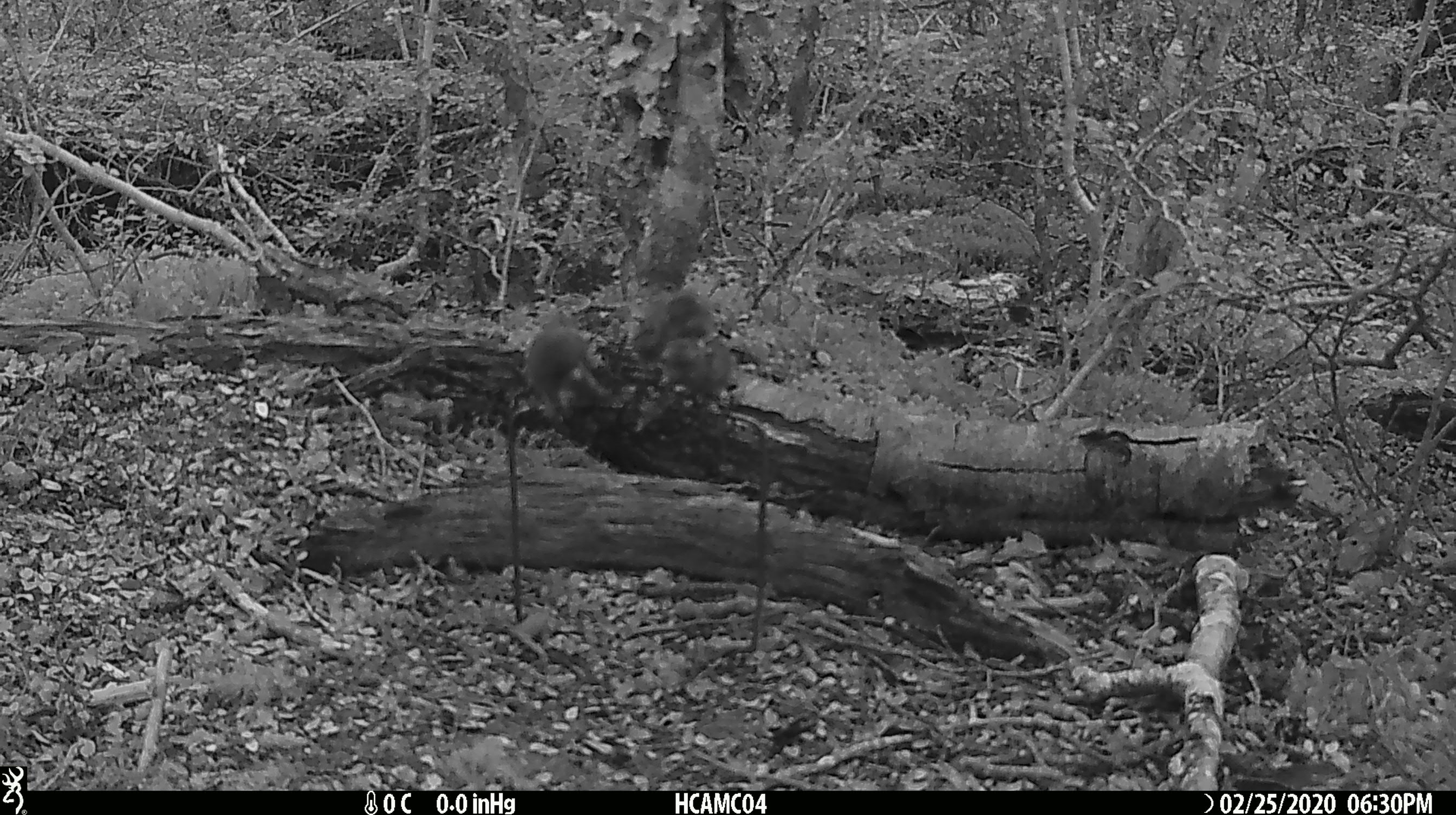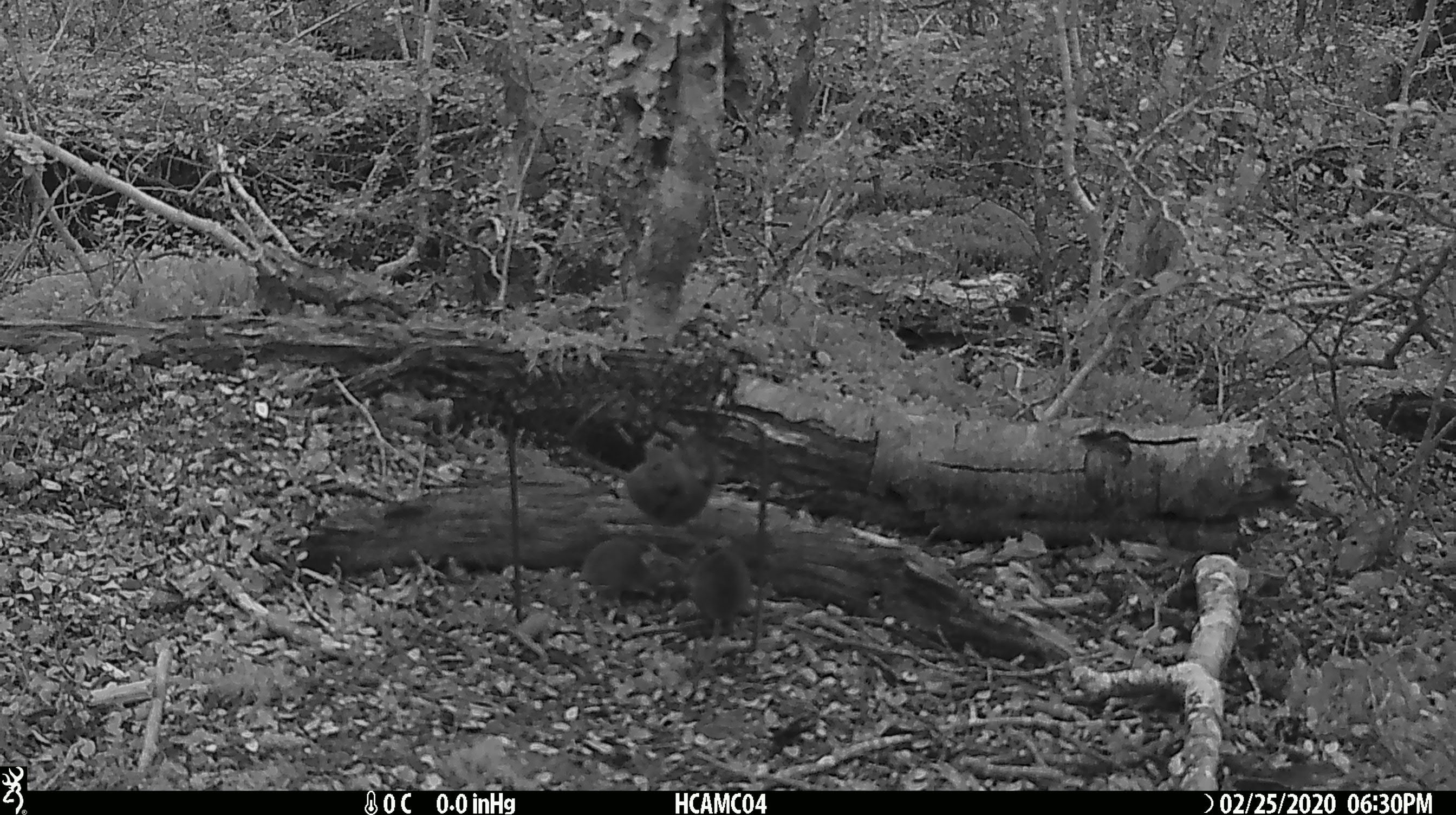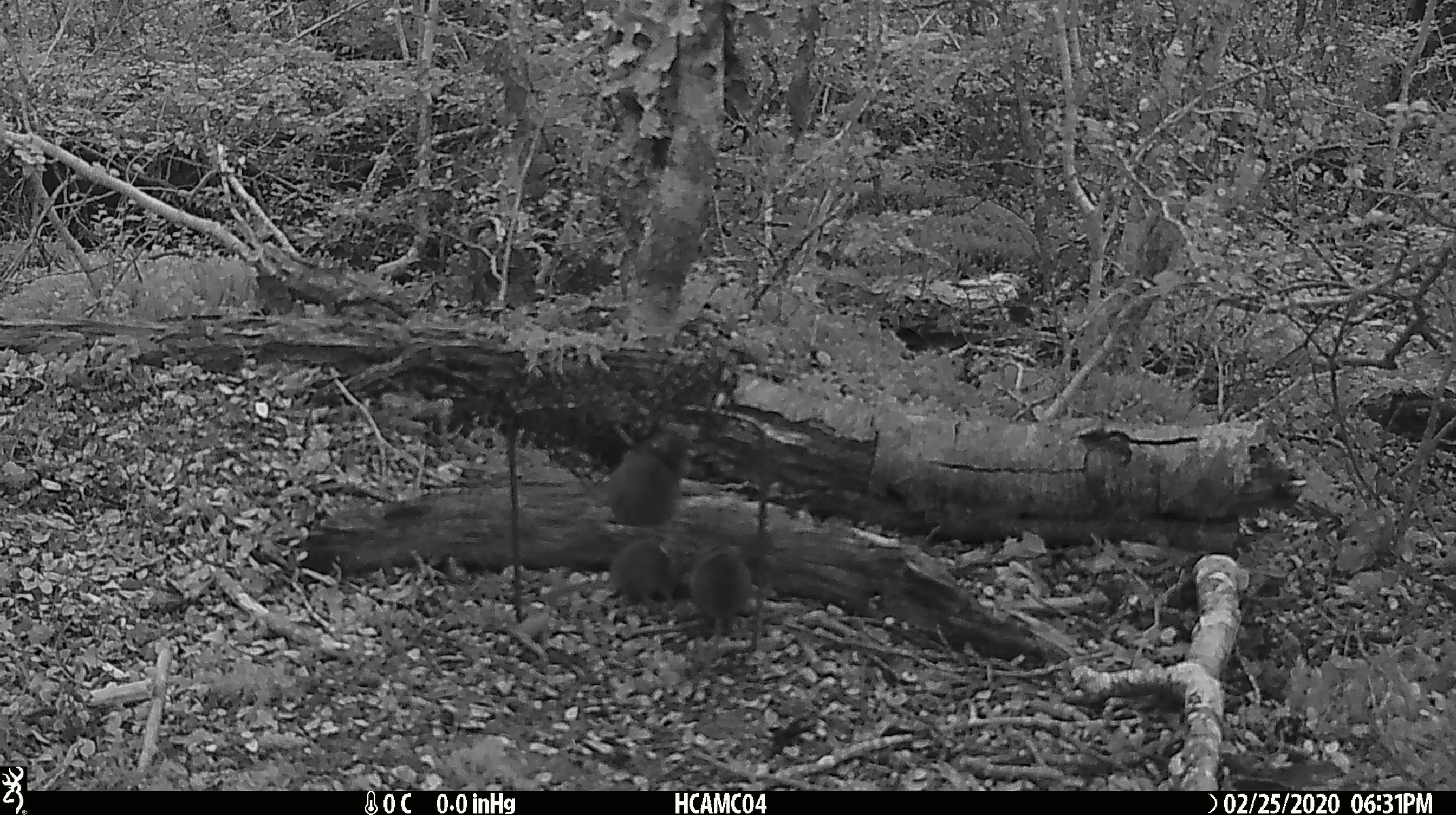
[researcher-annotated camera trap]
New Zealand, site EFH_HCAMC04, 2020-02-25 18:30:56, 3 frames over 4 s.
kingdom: Animalia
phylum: Chordata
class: Mammalia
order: Rodentia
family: Muridae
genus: Mus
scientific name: Mus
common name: mouse